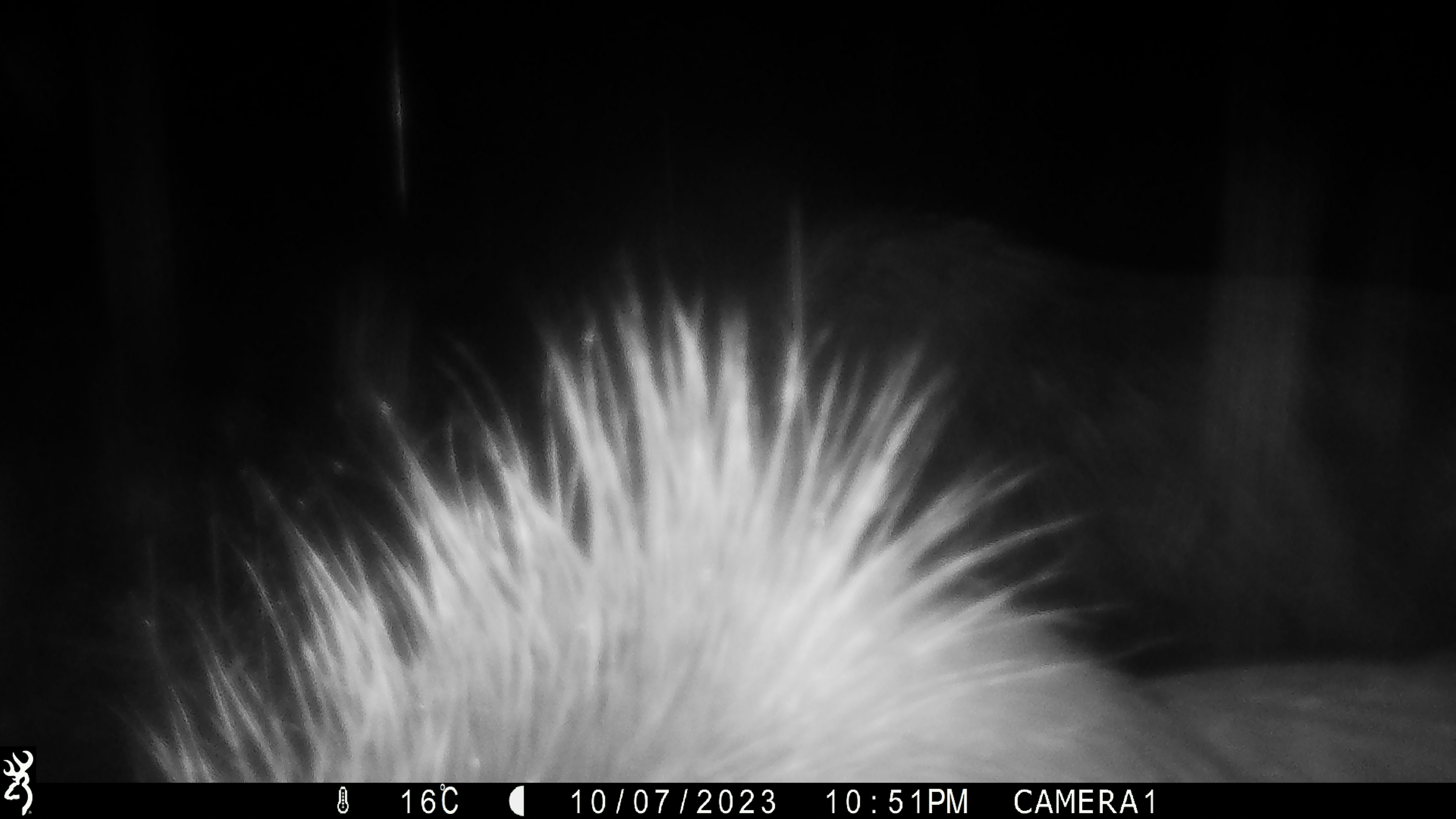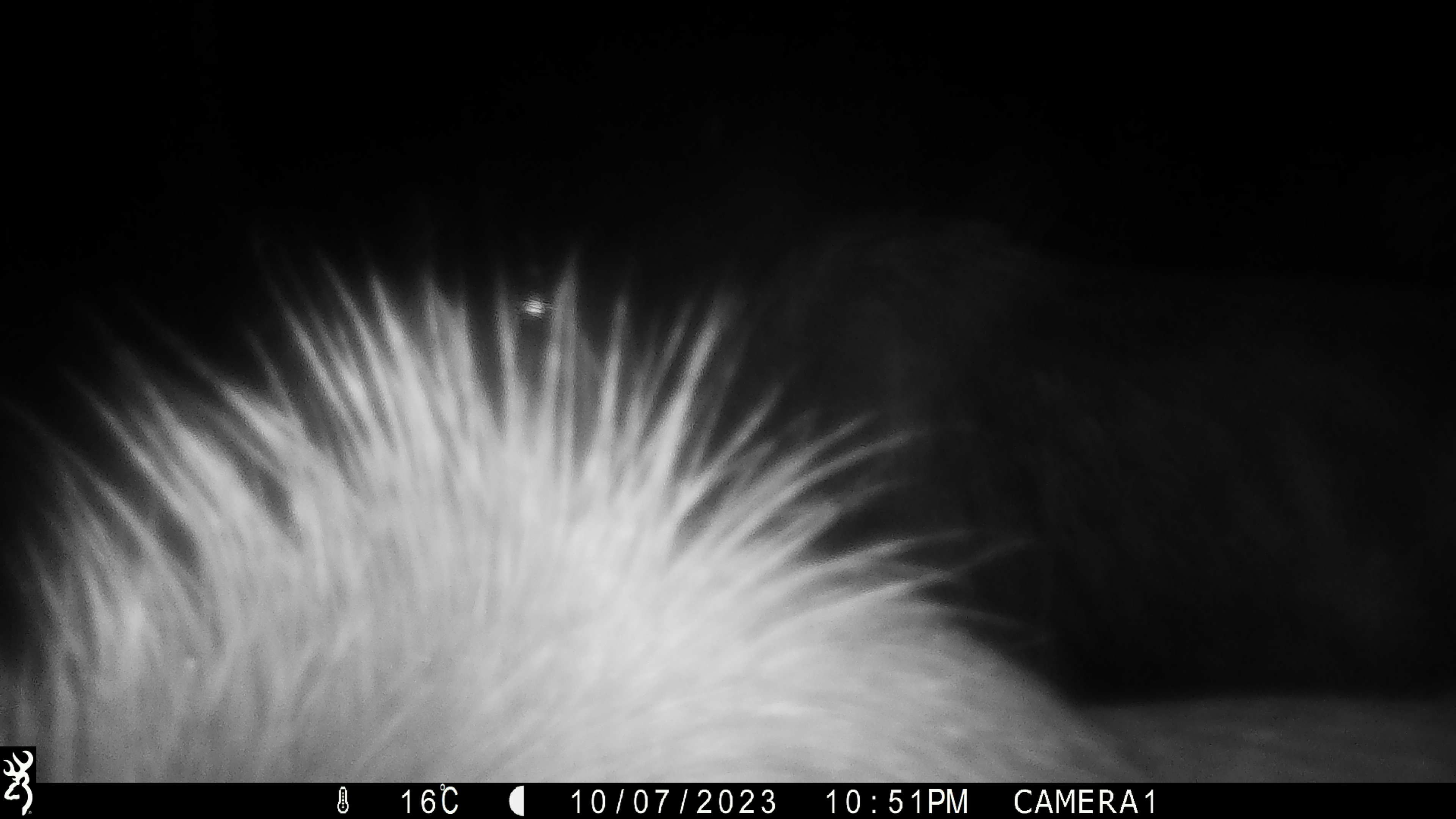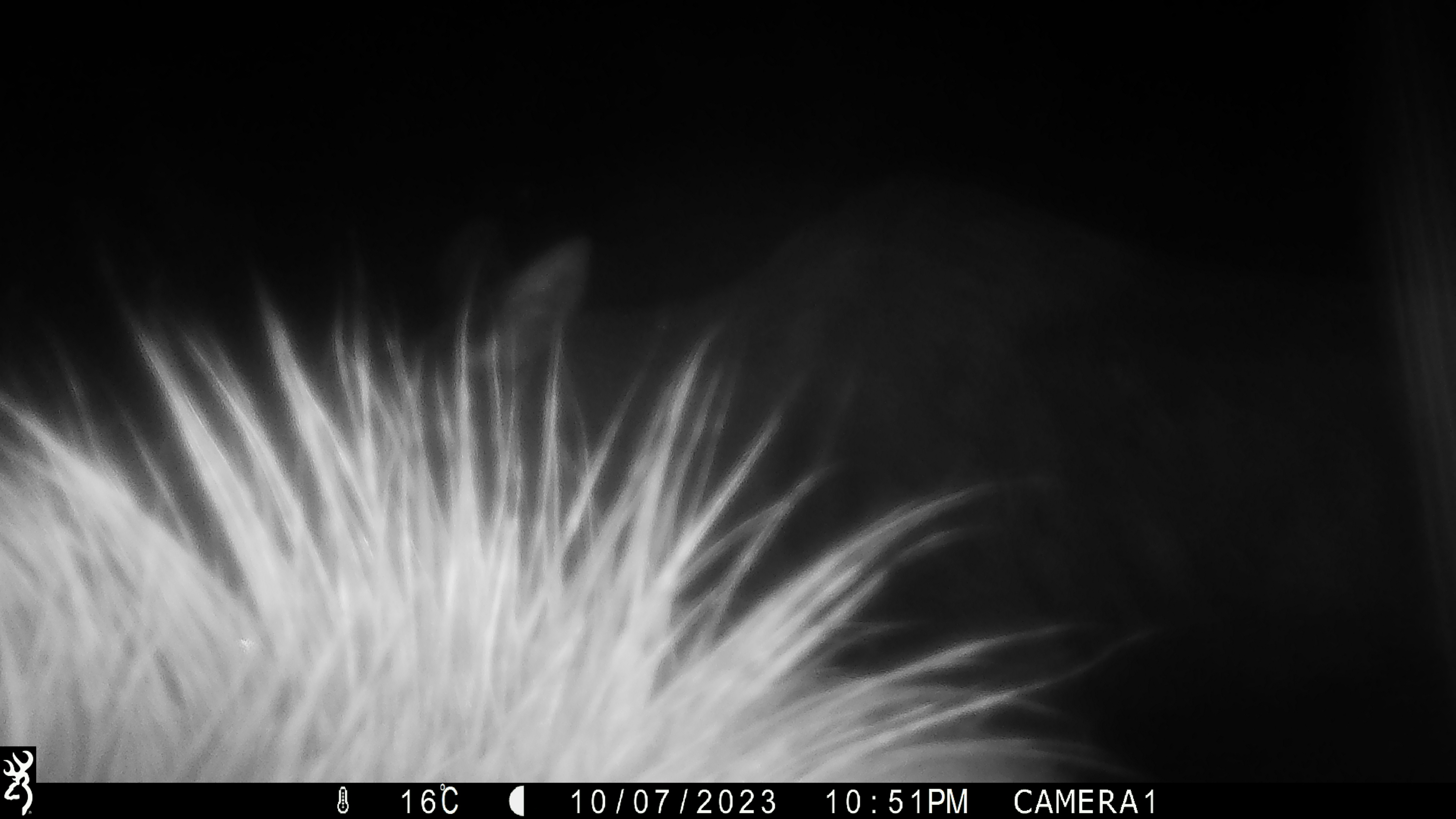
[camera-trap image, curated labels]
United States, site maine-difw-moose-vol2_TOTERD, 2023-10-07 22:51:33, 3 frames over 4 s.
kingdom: Animalia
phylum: Chordata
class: Mammalia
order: Artiodactyla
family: Cervidae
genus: Alces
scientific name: Alces alces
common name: moose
Moose (Alces alces).